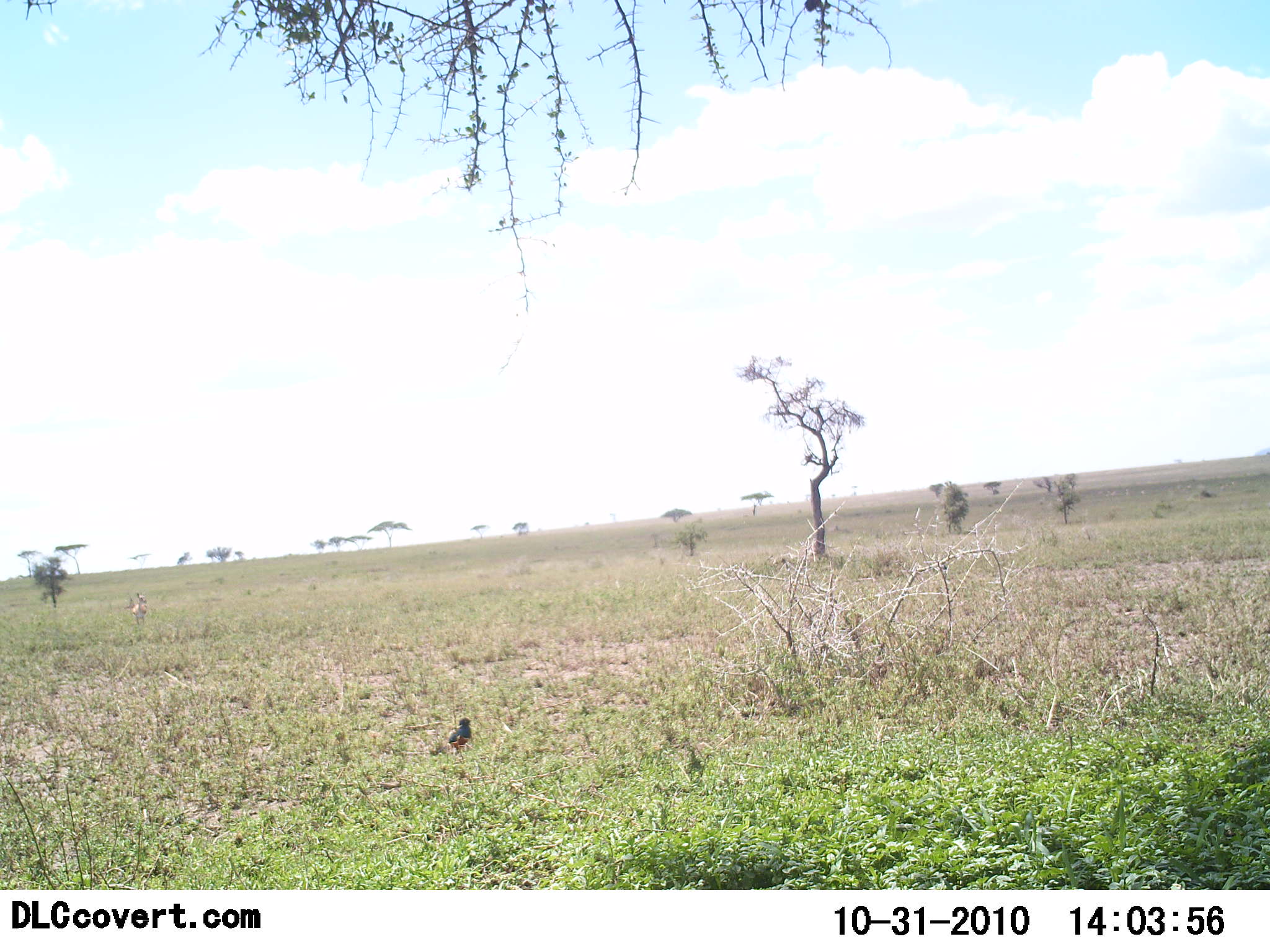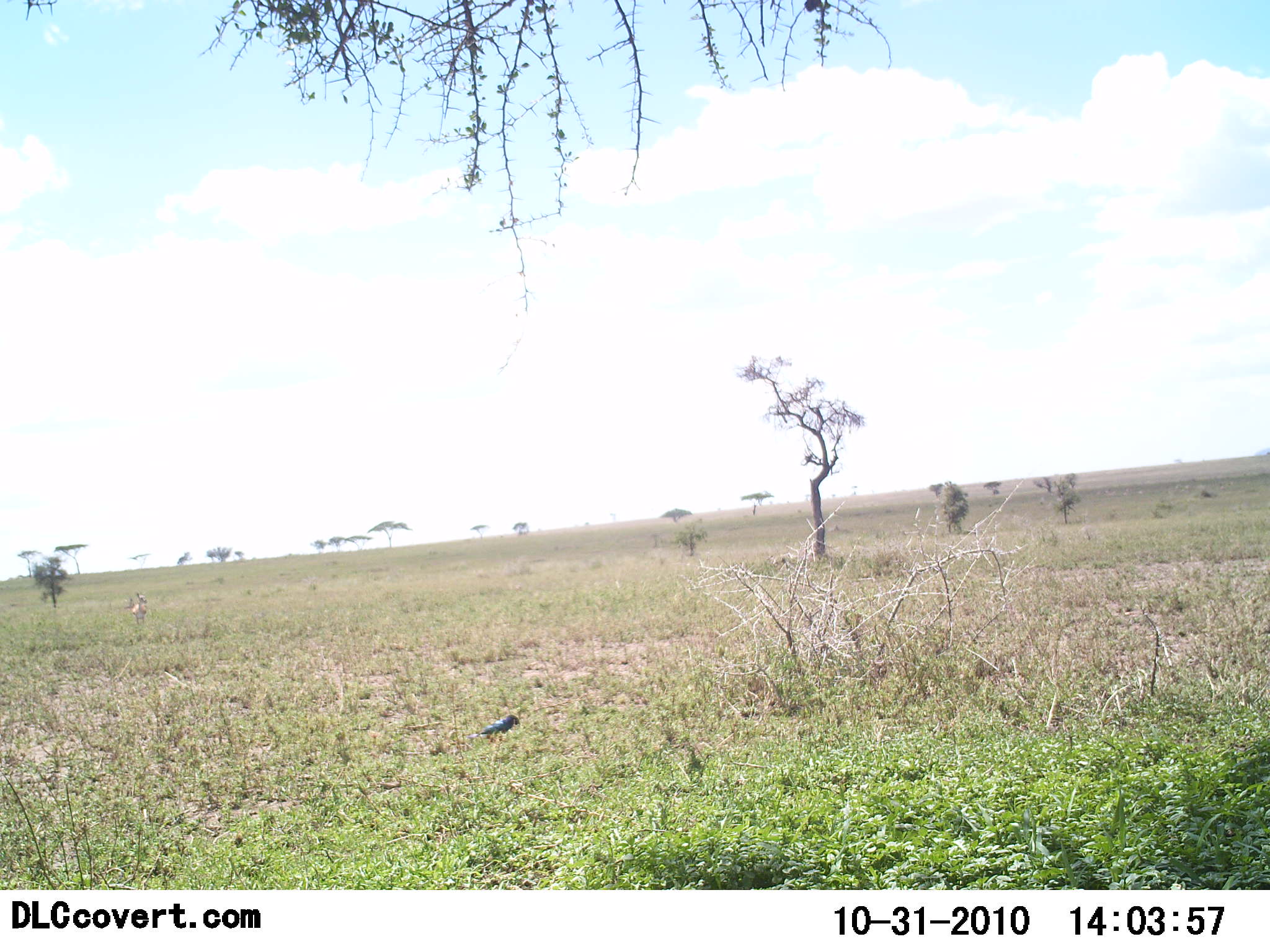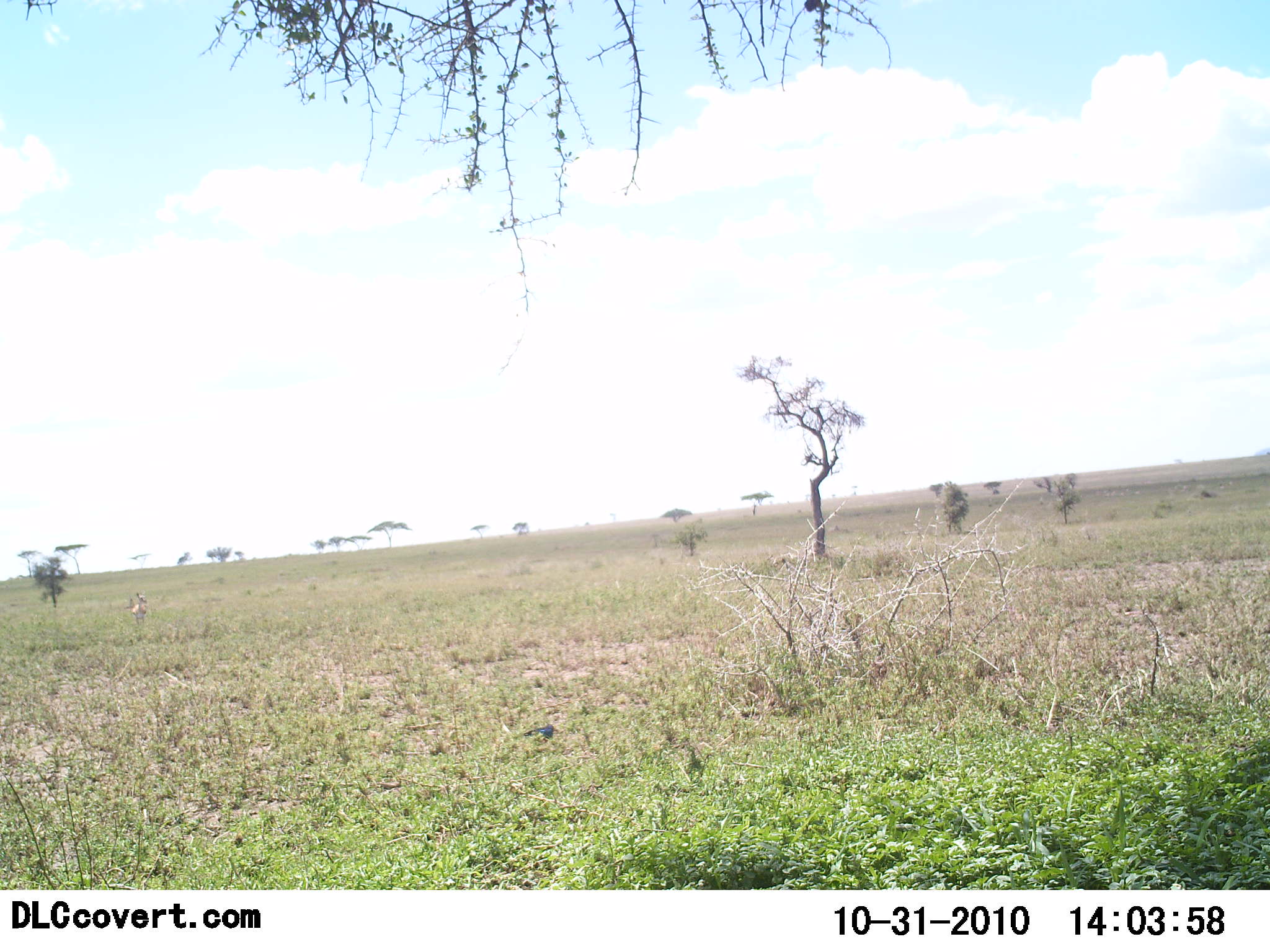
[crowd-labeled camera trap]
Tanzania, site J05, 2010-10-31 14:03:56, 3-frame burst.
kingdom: Animalia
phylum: Chordata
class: Aves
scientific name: Aves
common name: bird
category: otherbird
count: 1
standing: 12%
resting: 0%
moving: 81%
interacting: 0%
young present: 0%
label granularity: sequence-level